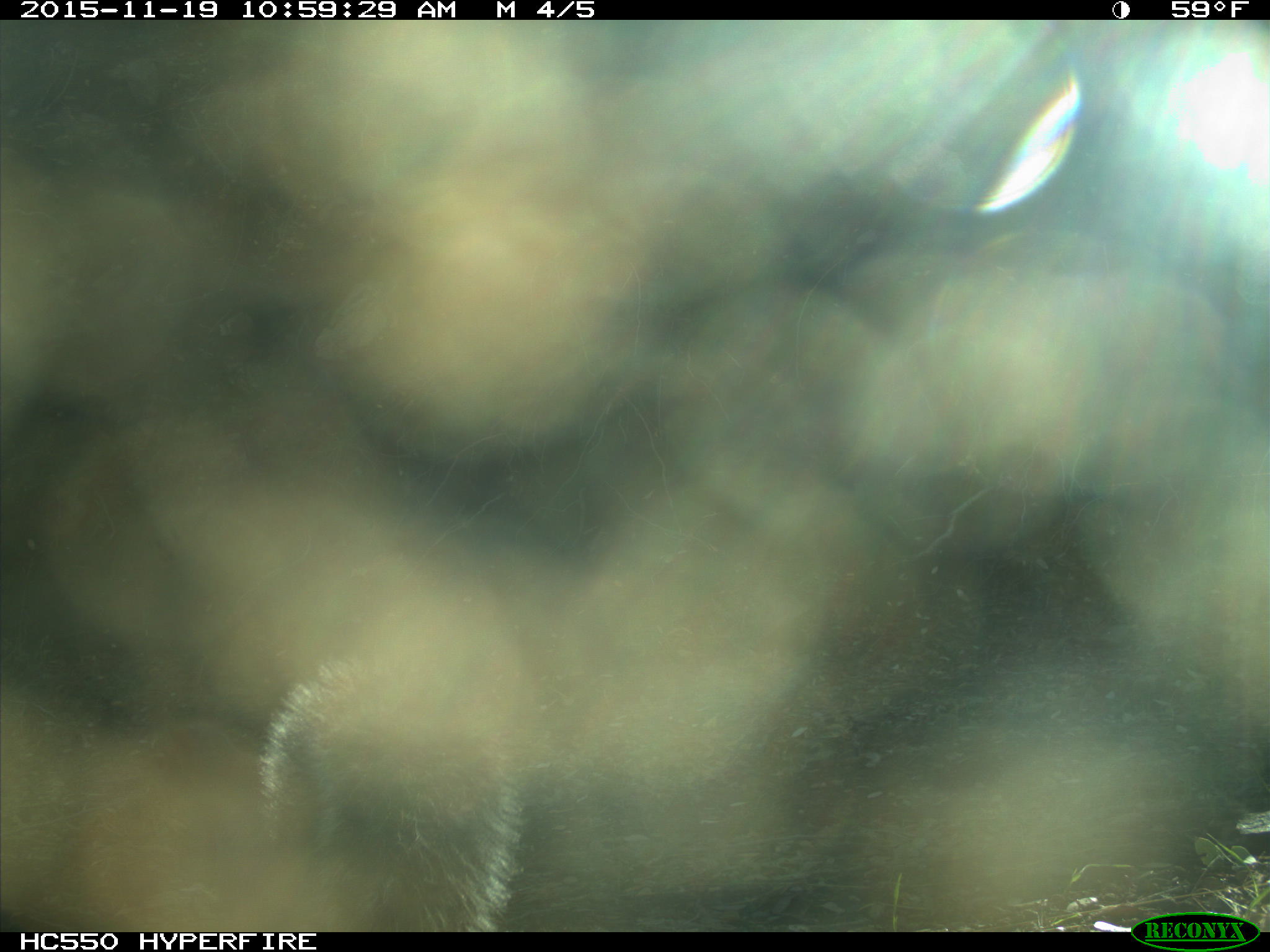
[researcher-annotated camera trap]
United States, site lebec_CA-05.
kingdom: Animalia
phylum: Chordata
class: Mammalia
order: Rodentia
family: Sciuridae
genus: Sciurus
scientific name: Sciurus carolinensis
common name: eastern gray squirrel